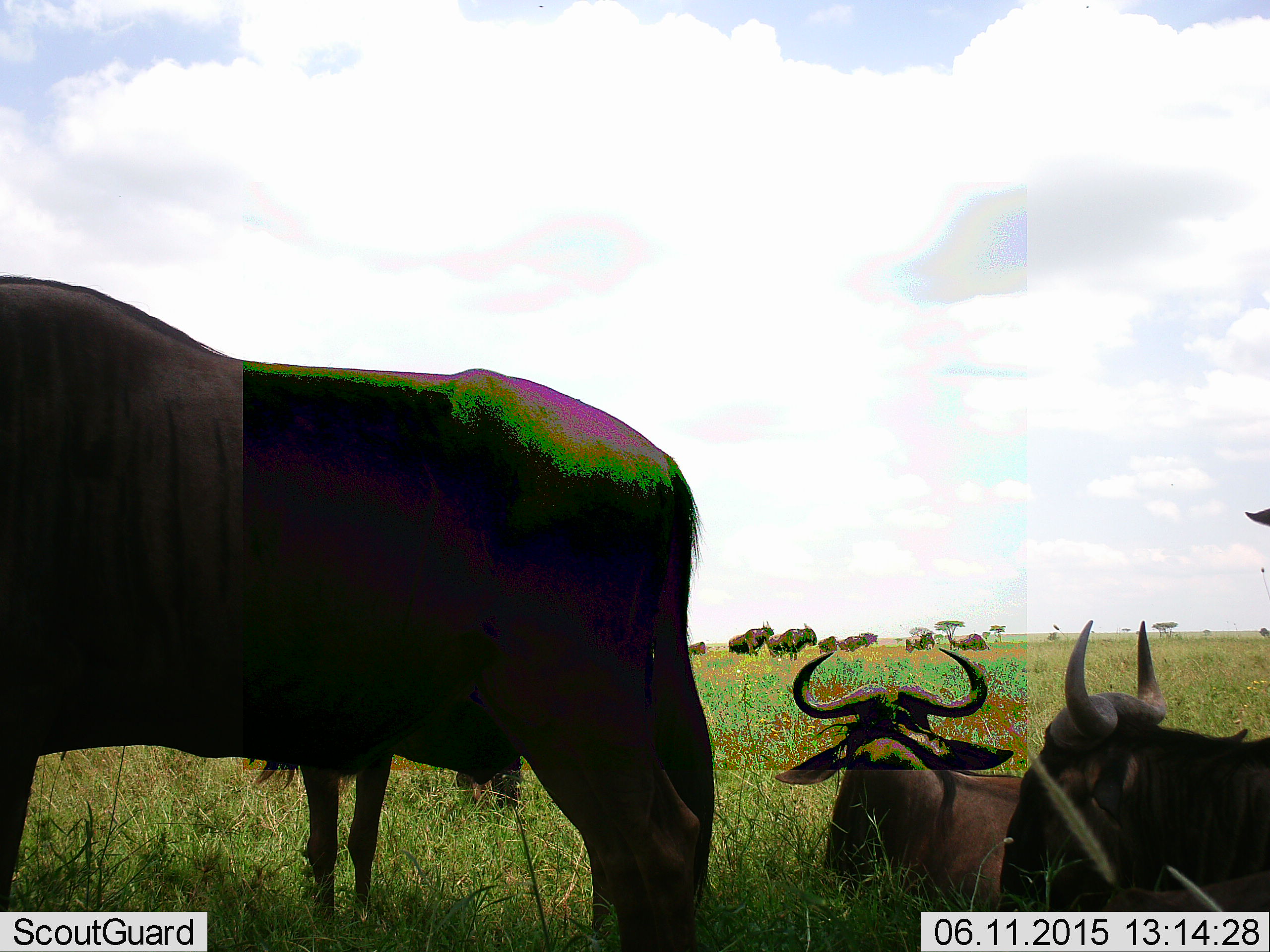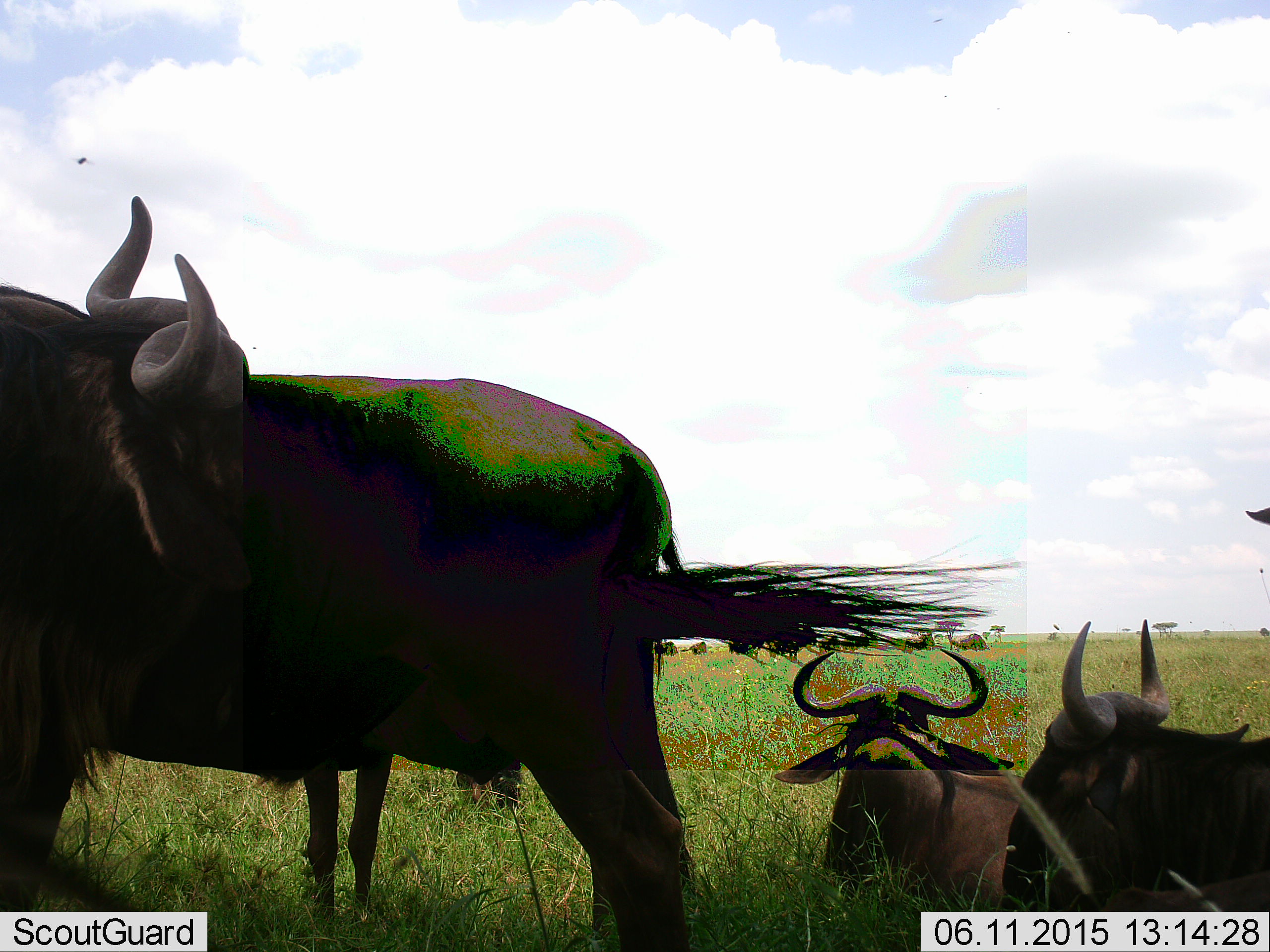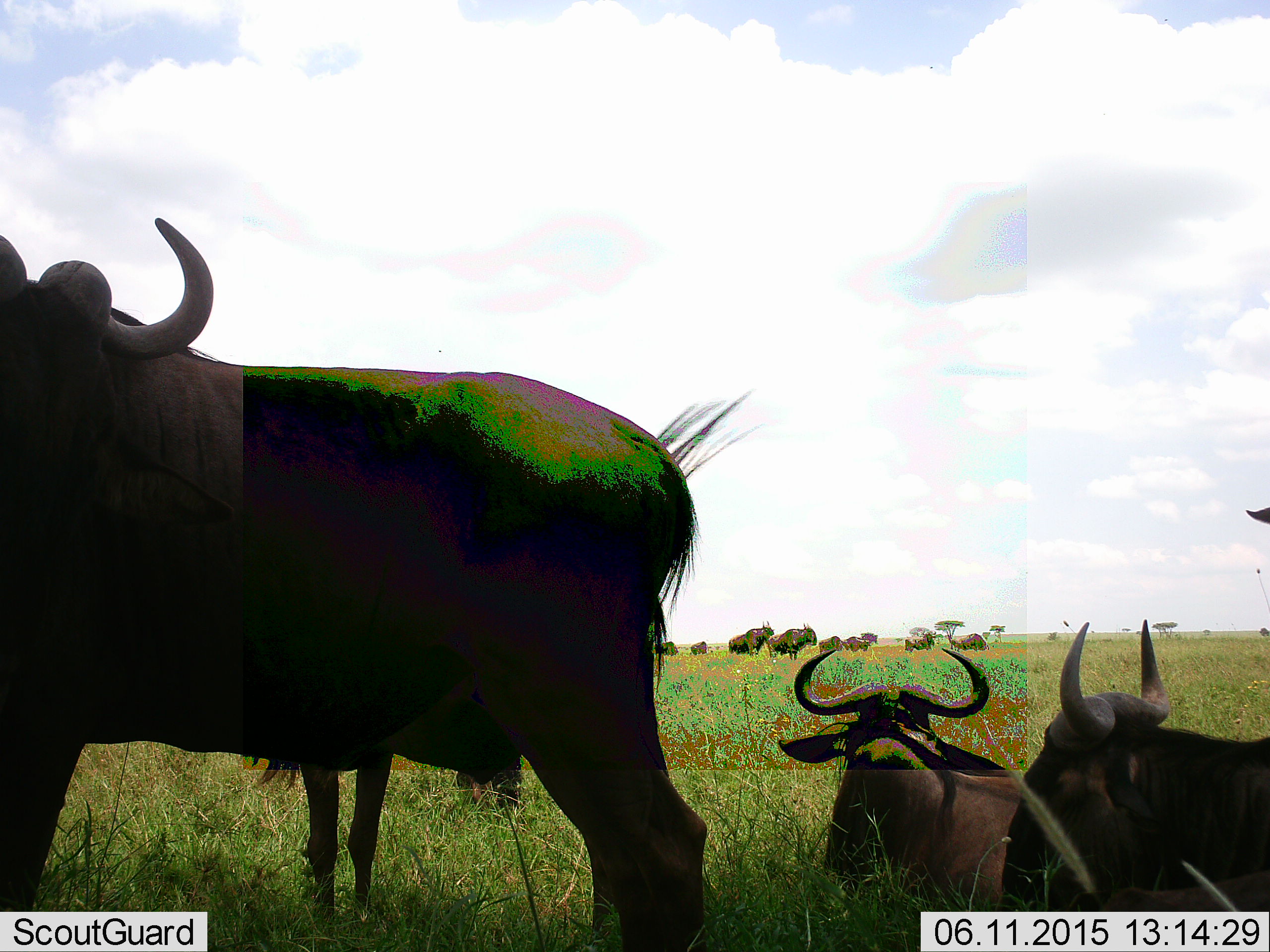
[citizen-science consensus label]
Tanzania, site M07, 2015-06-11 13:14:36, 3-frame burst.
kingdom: Animalia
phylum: Chordata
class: Mammalia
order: Artiodactyla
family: Bovidae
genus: Connochaetes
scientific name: Connochaetes taurinus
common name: blue wildebeest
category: wildebeest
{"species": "wildebeest (blue wildebeest) (Connochaetes taurinus)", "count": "11-50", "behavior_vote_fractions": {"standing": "70%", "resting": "100%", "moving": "0%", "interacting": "0%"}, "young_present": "0%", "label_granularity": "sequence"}